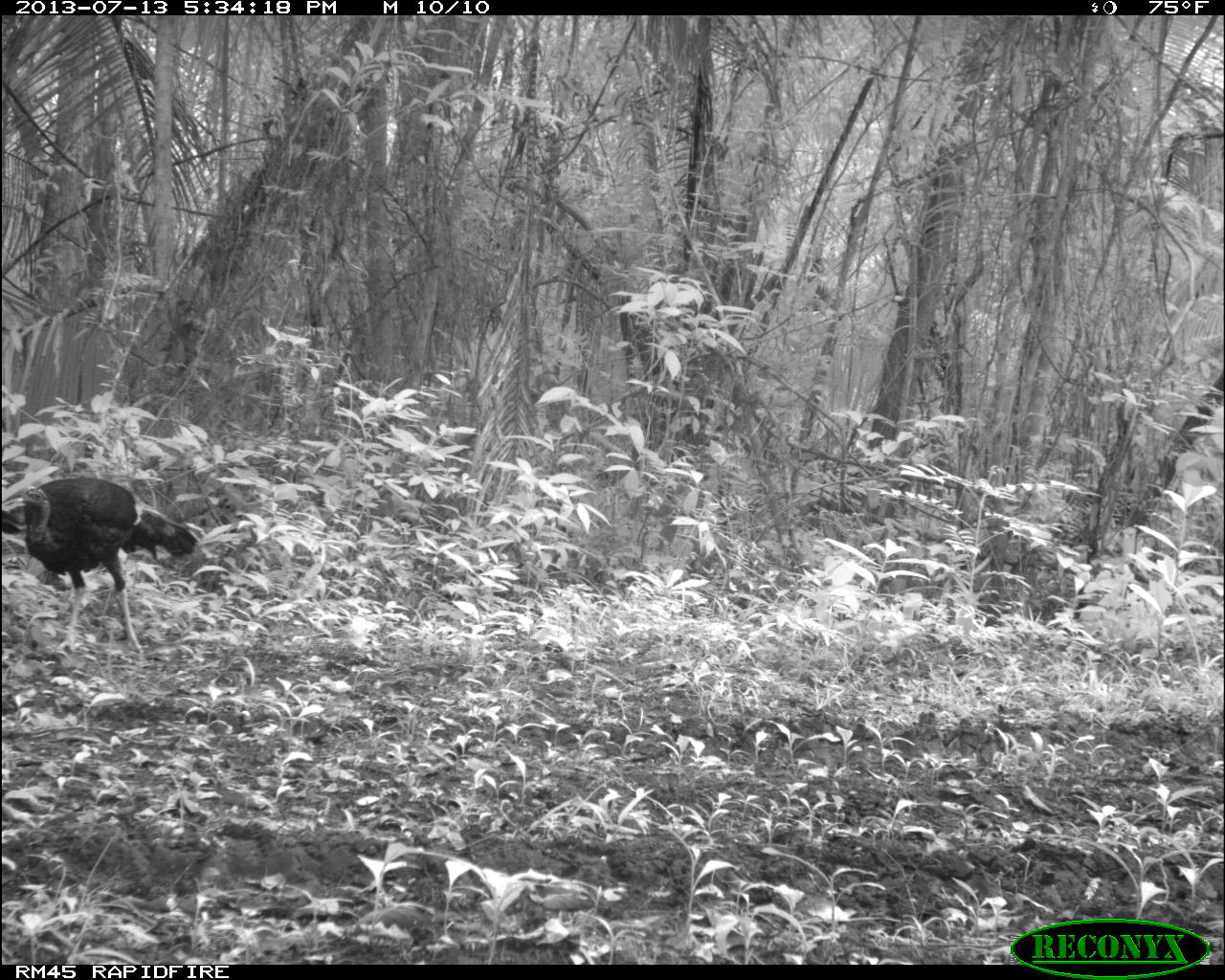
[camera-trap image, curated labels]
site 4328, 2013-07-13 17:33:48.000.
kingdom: Animalia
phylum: Chordata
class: Aves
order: Galliformes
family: Phasianidae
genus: Meleagris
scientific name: Meleagris ocellata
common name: ocellated turkey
Meleagris ocellata (ocellated turkey), count 1.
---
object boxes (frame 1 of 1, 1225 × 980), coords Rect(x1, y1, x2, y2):
meleagris ocellata: Rect(0, 474, 196, 653)